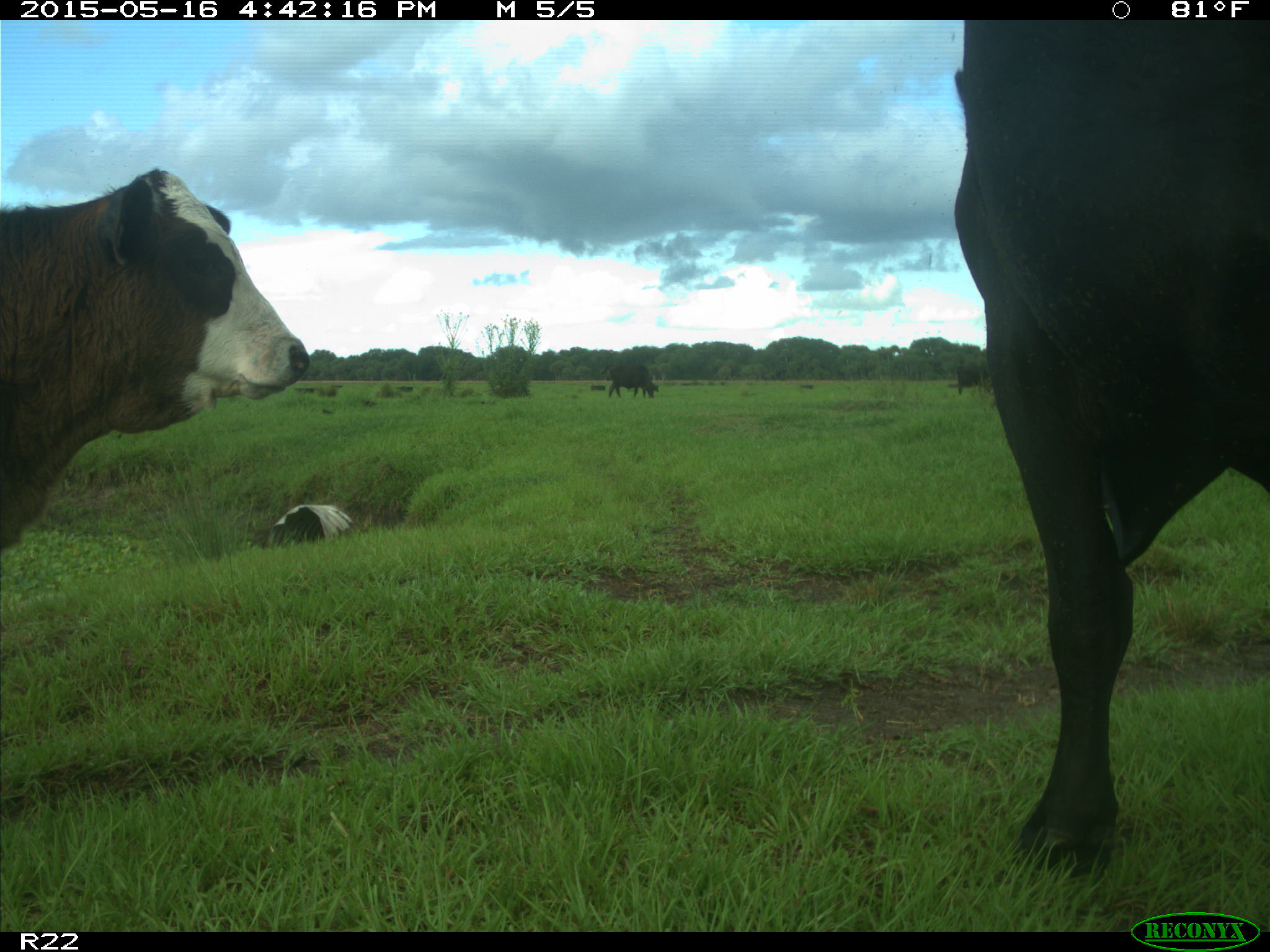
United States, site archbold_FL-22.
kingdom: Animalia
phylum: Chordata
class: Mammalia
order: Artiodactyla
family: Bovidae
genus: Bos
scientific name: Bos taurus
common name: domestic cow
Bos taurus (domestic cow).